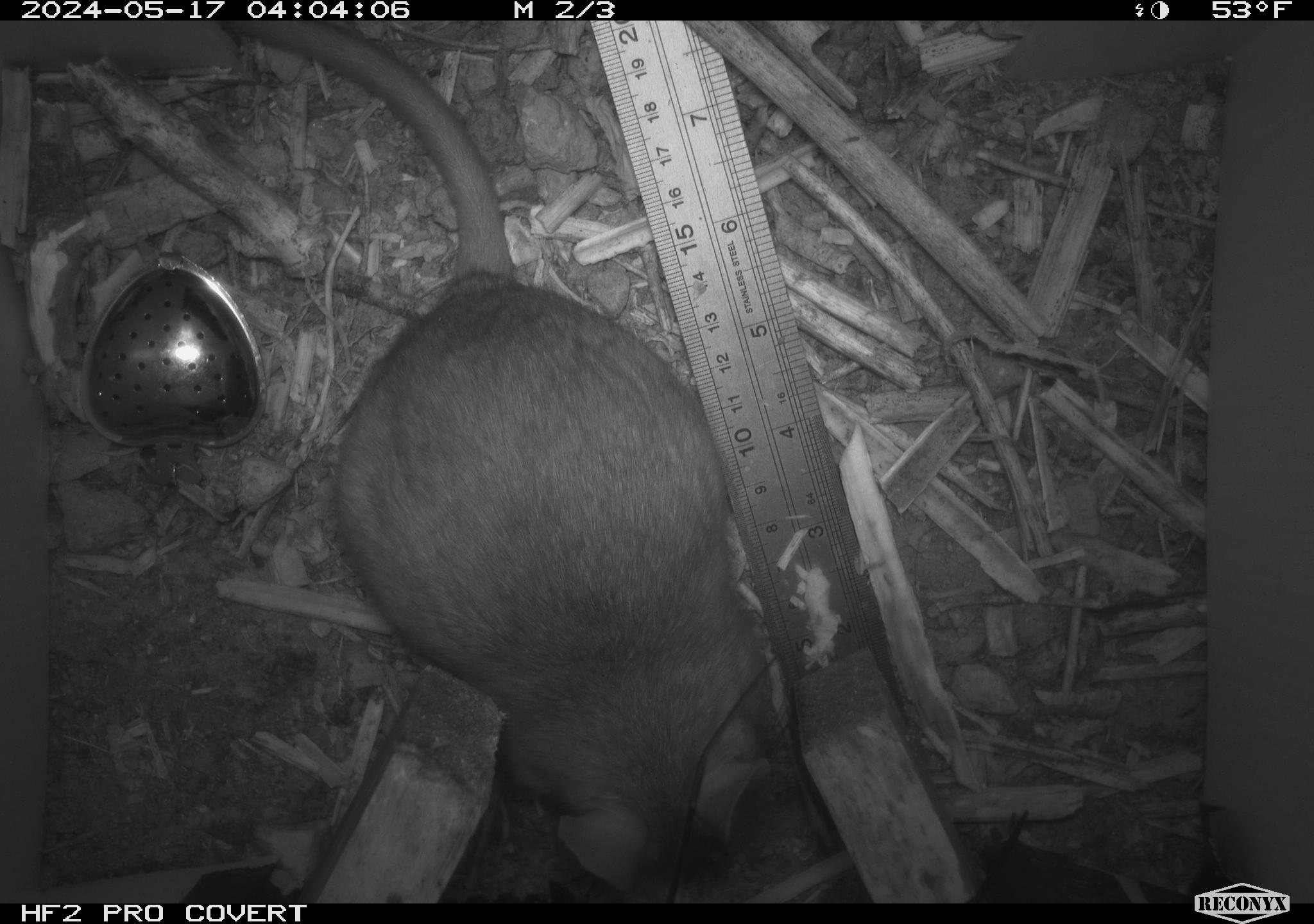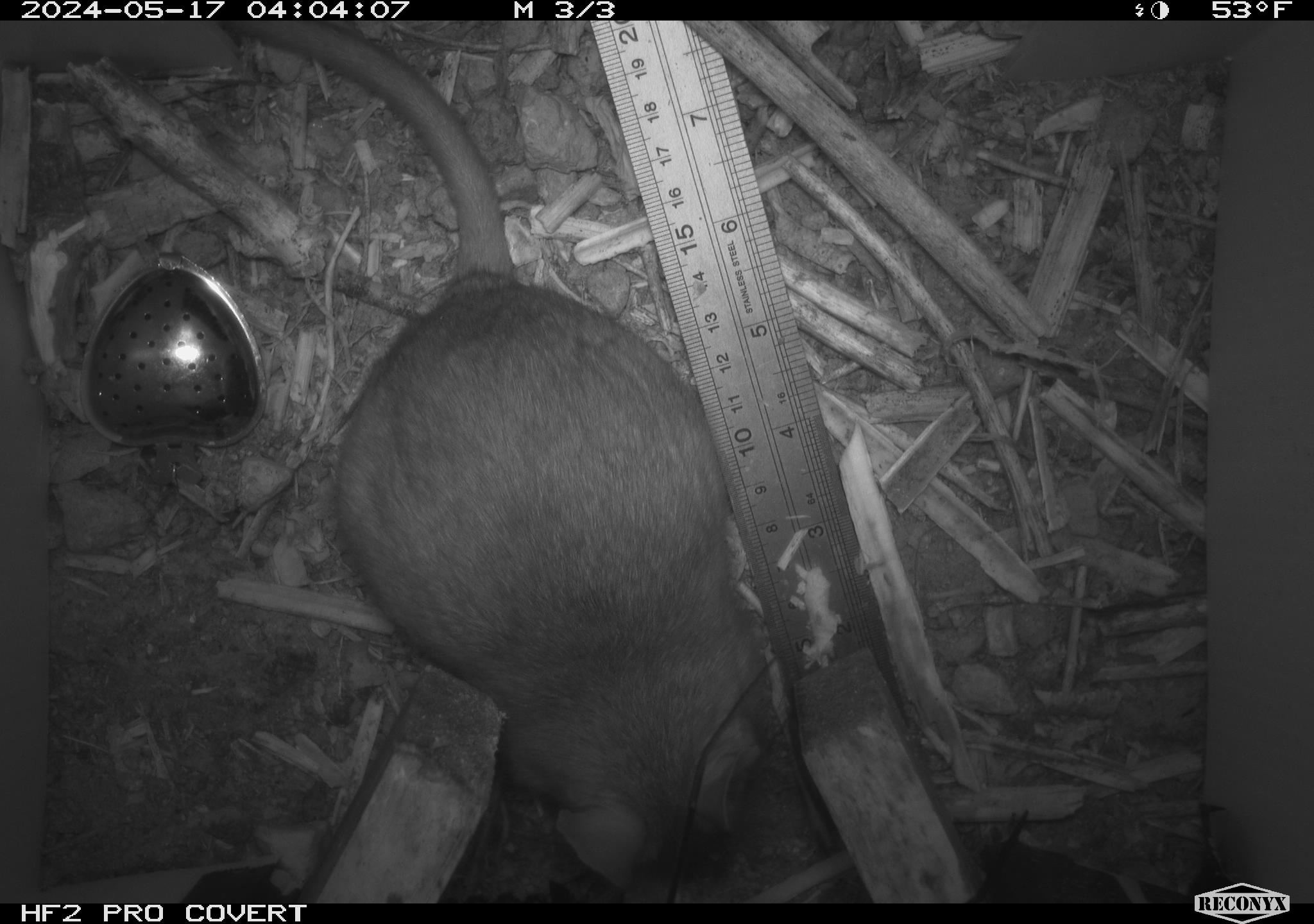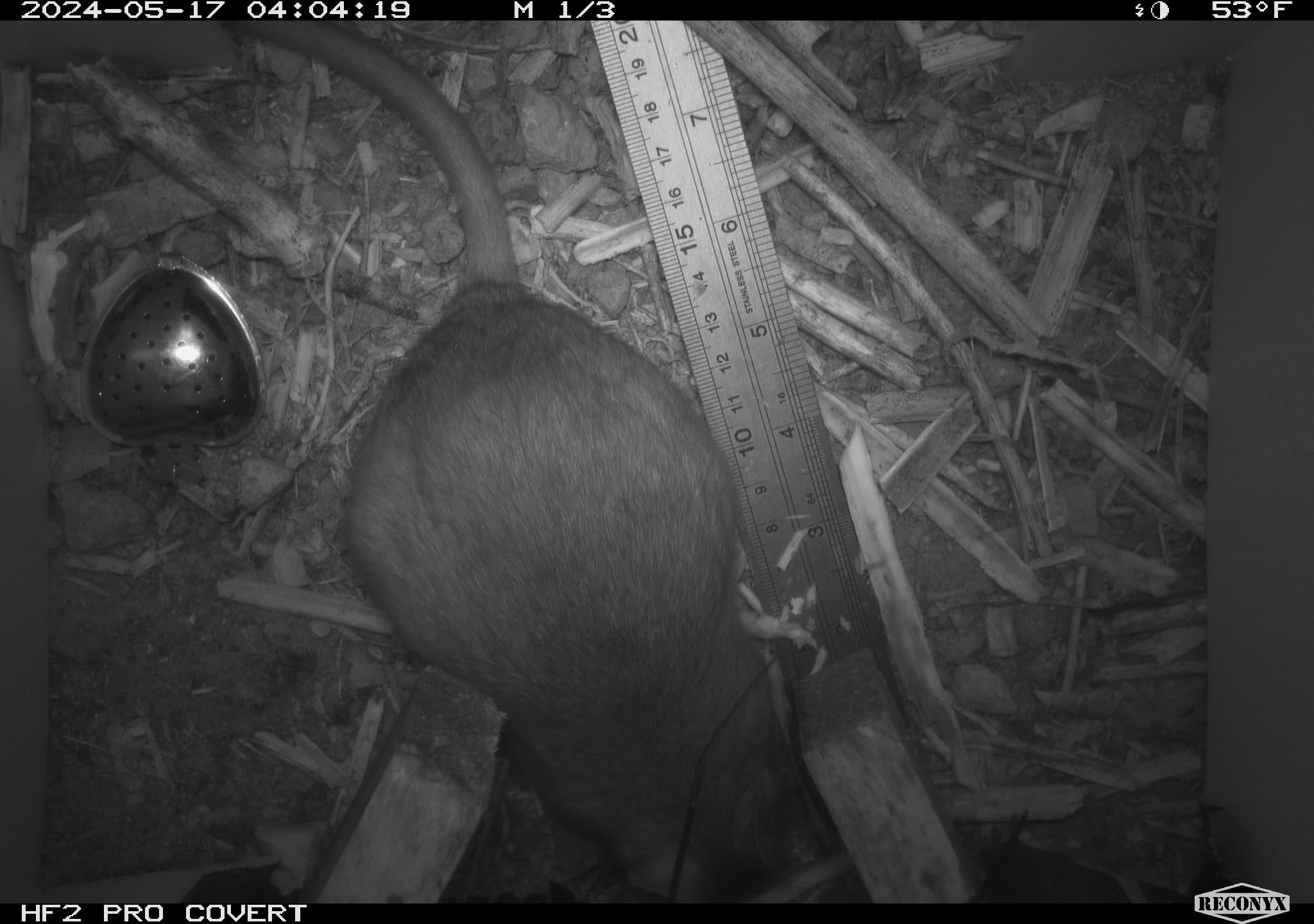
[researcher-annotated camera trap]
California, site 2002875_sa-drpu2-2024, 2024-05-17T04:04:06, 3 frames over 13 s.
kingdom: Animalia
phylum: Chordata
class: Mammalia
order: Rodentia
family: Cricetidae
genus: Neotoma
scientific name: Neotoma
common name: pack rat or woodrat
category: neotoma species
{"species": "neotoma species (pack rat or woodrat) (Neotoma)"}